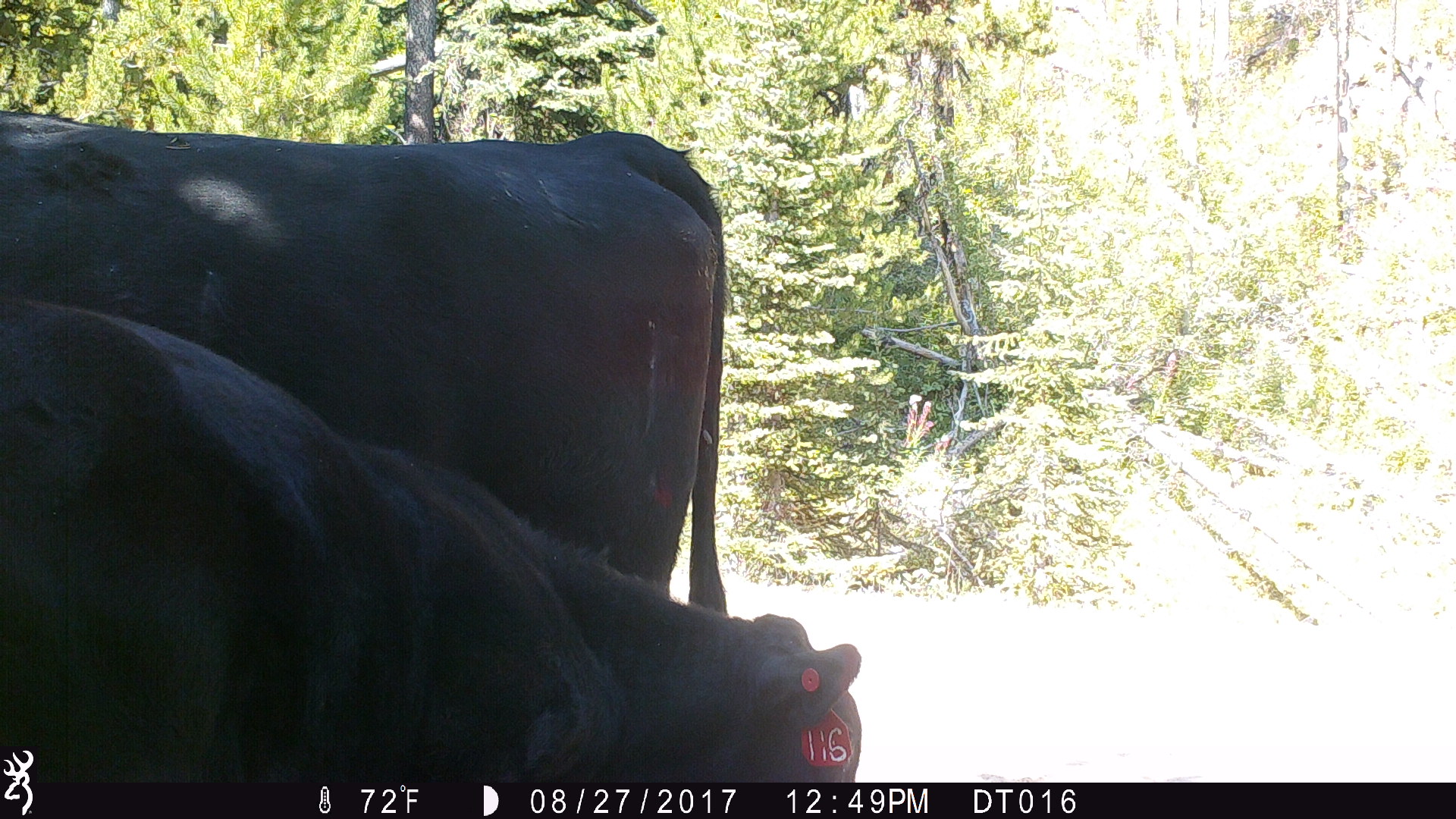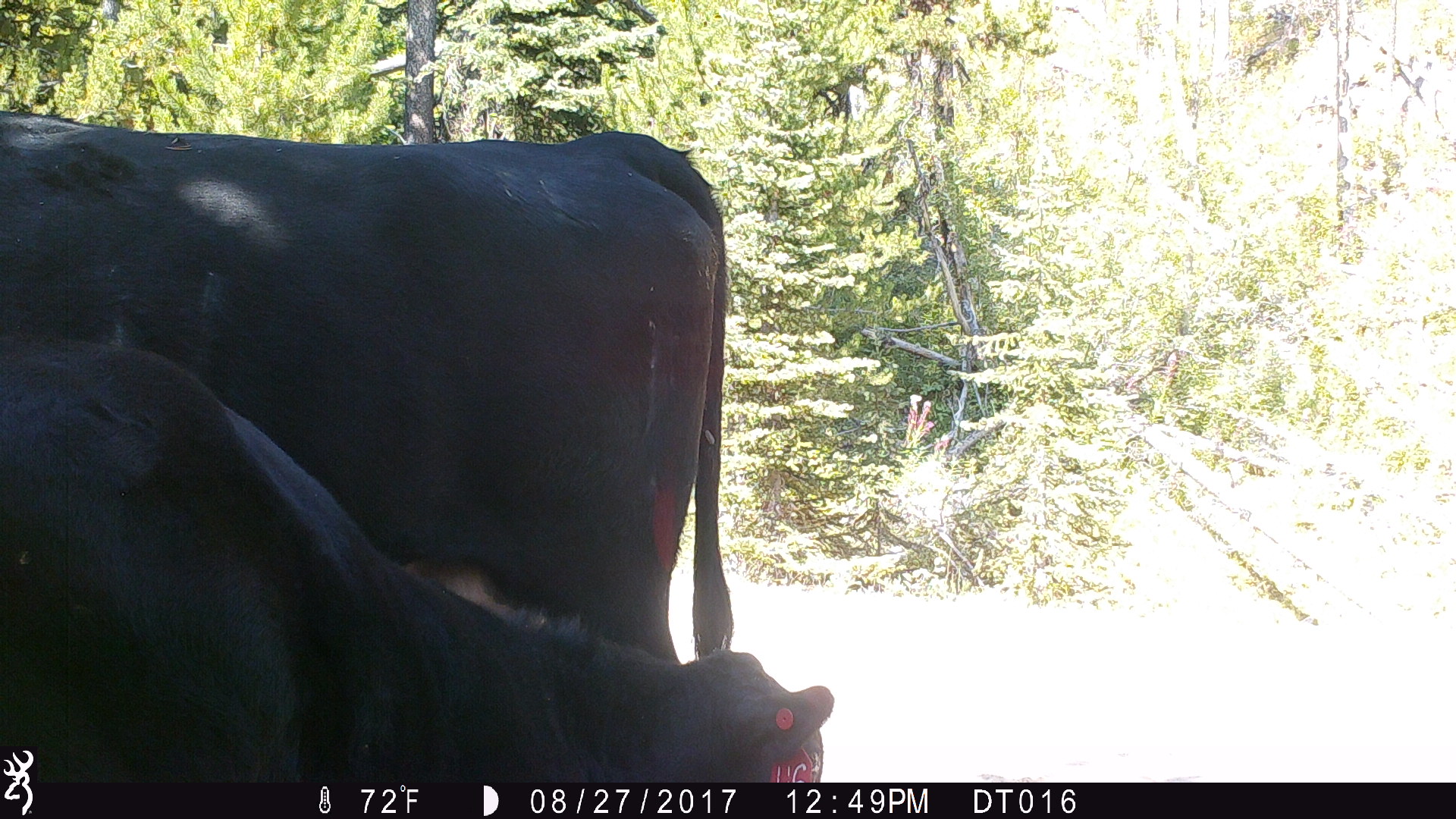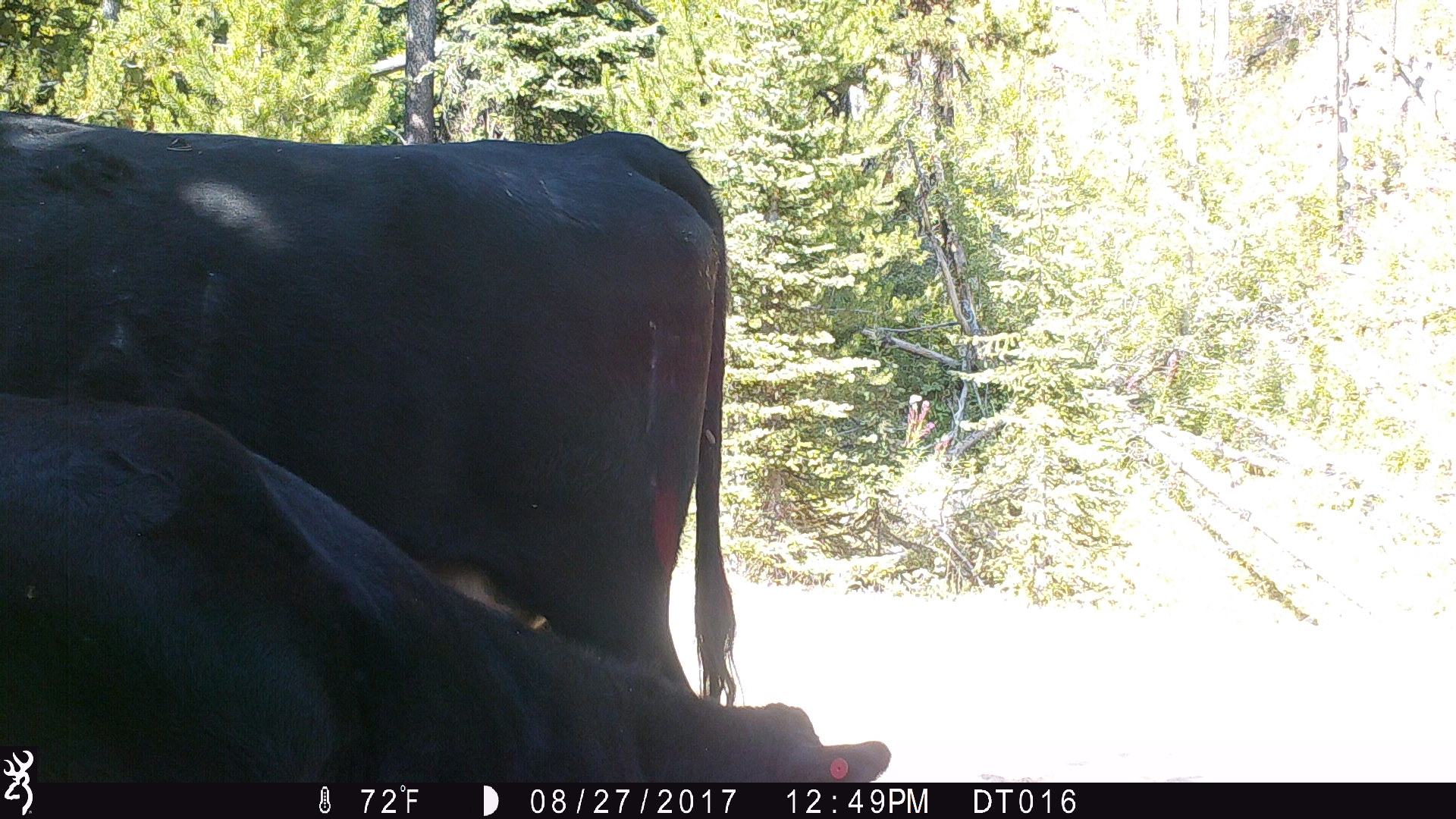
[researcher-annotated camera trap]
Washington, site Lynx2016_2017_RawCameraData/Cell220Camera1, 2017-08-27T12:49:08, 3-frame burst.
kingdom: Animalia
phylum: Chordata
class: Mammalia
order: Artiodactyla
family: Bovidae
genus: Bos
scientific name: Bos taurus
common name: domestic cattle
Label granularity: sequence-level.